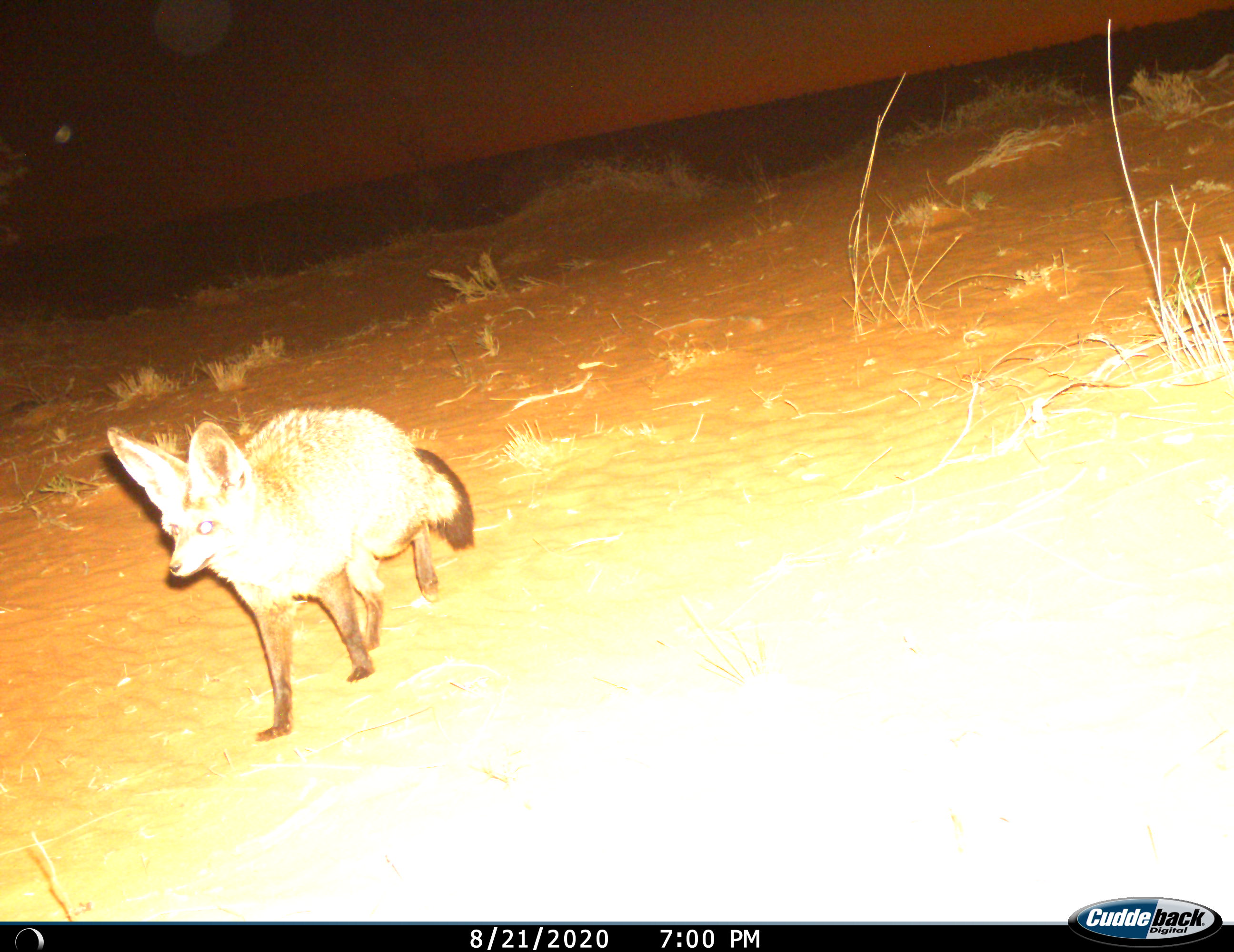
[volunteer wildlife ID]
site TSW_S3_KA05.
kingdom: Animalia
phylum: Chordata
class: Mammalia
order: Carnivora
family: Canidae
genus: Otocyon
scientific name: Otocyon megalotis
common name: bat-eared fox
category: foxbateared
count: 1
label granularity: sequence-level